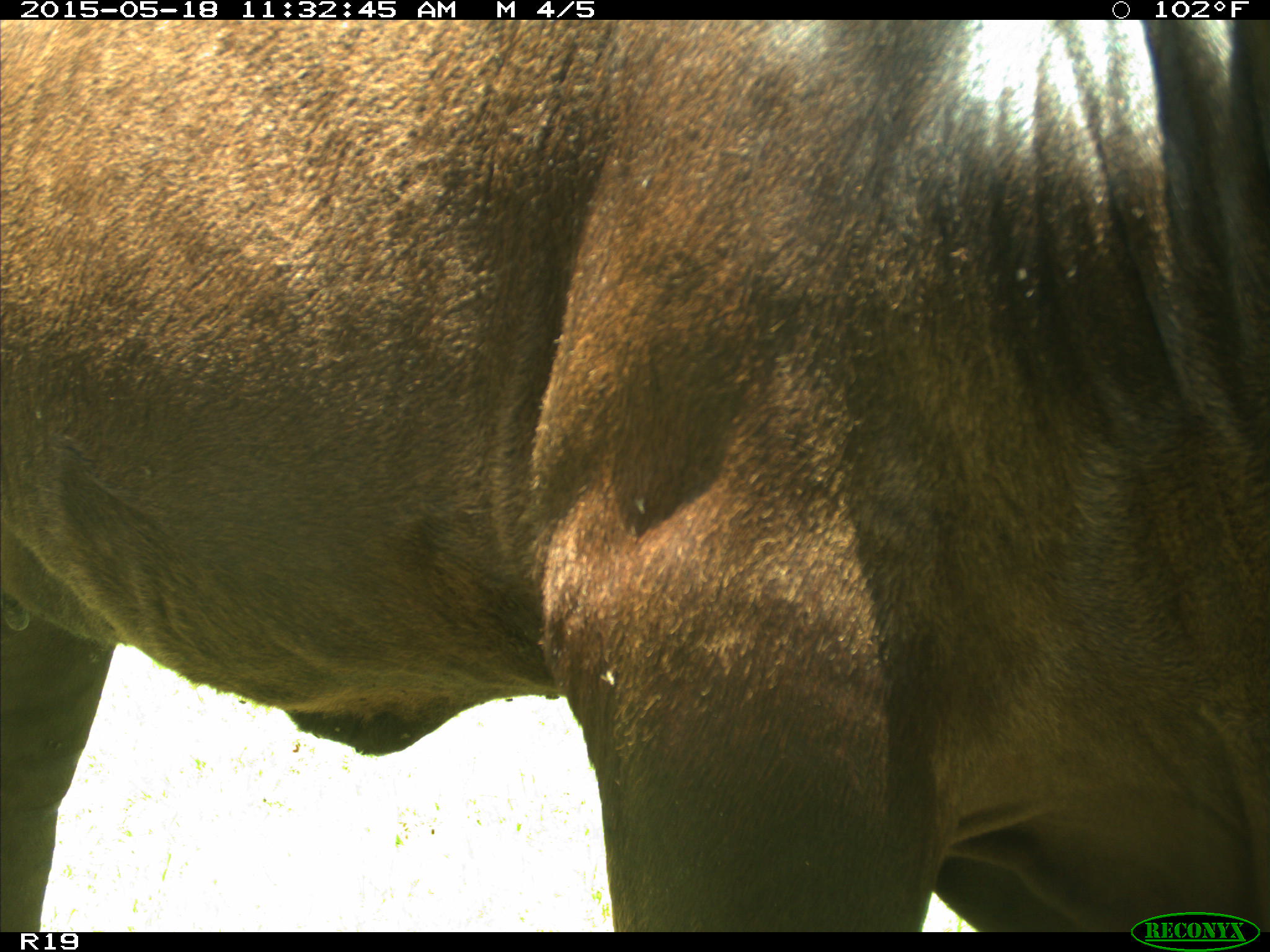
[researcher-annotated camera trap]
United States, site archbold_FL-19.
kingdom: Animalia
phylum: Chordata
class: Mammalia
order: Artiodactyla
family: Bovidae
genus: Bos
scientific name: Bos taurus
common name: domestic cow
Bos taurus (domestic cow).